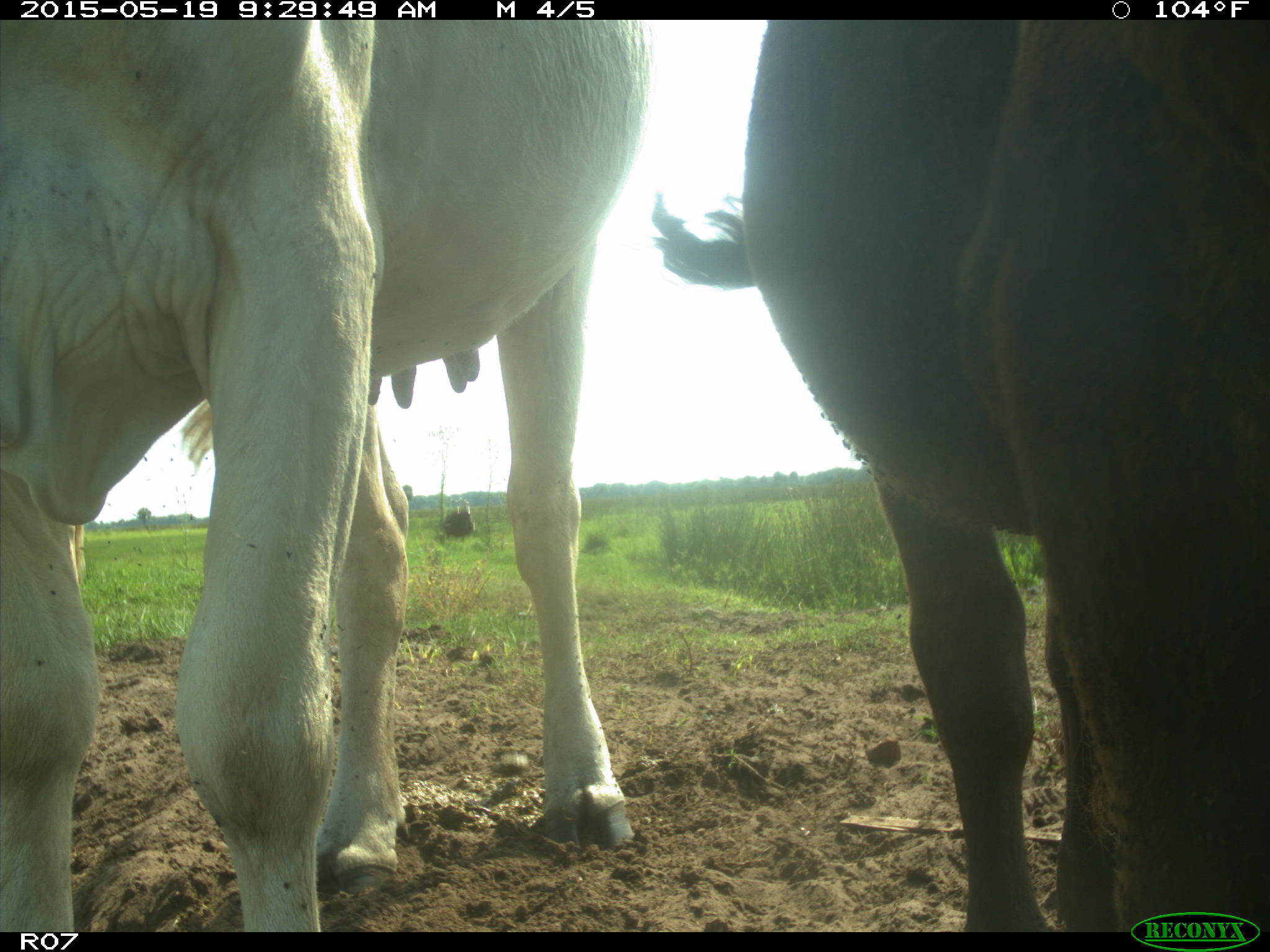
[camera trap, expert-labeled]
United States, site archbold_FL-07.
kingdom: Animalia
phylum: Chordata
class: Mammalia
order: Artiodactyla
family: Bovidae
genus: Bos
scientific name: Bos taurus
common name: domestic cow